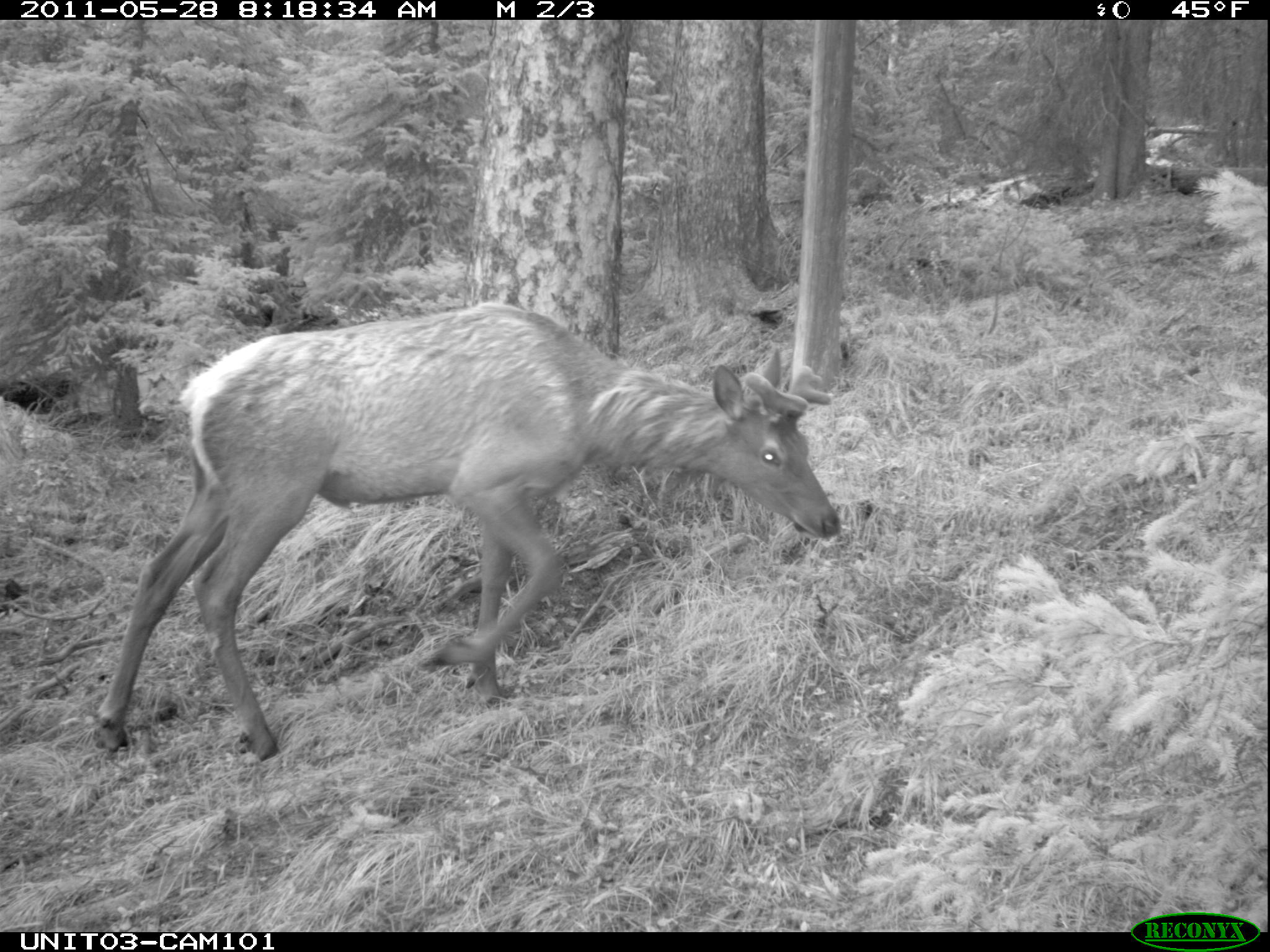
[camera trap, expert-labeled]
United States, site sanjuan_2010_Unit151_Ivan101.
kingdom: Animalia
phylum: Chordata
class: Mammalia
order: Artiodactyla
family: Cervidae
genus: Cervus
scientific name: Cervus elaphus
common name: red deer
Cervus elaphus (red deer).